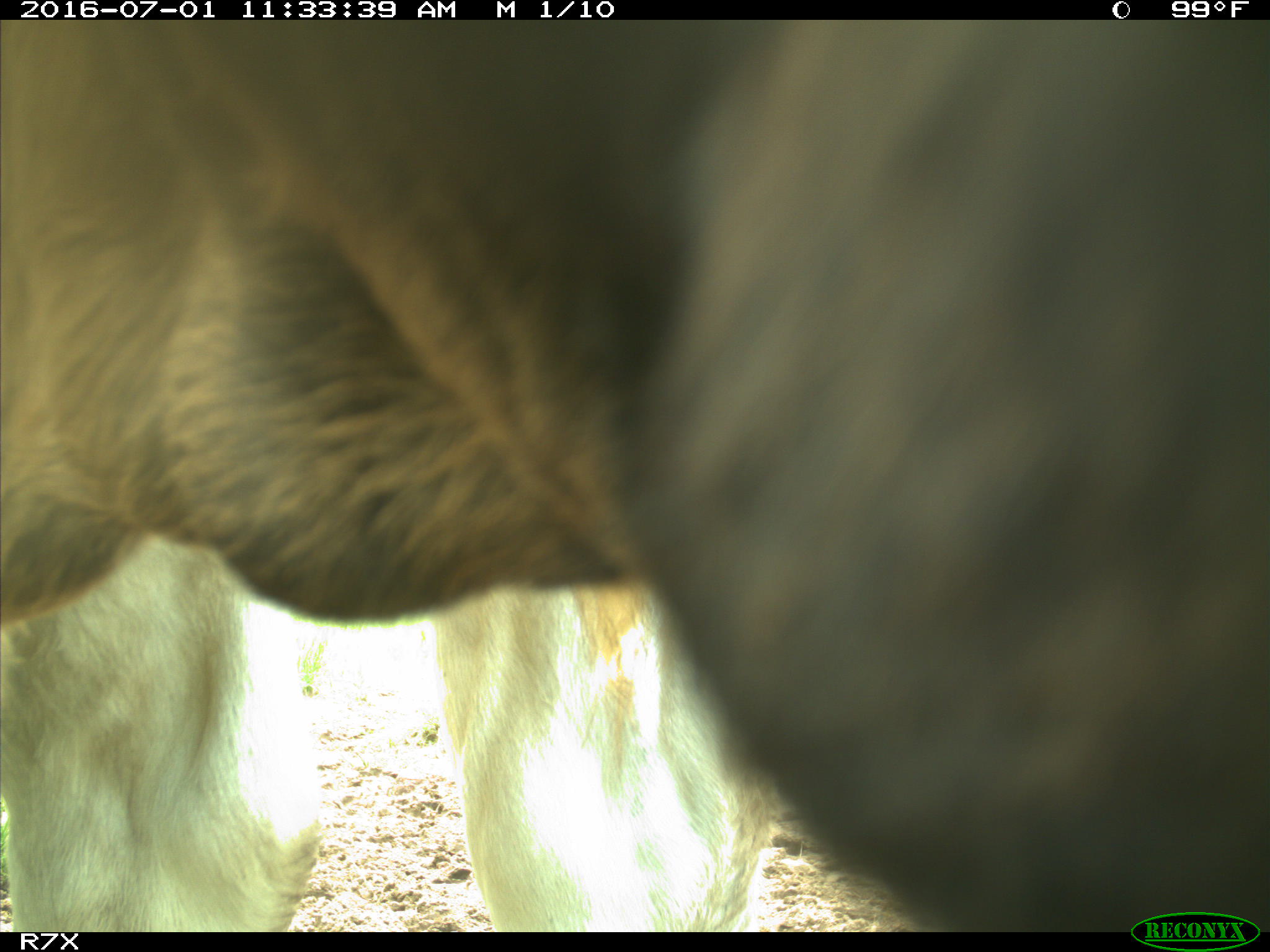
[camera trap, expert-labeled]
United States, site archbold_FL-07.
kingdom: Animalia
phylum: Chordata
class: Mammalia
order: Artiodactyla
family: Bovidae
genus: Bos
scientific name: Bos taurus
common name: domestic cow